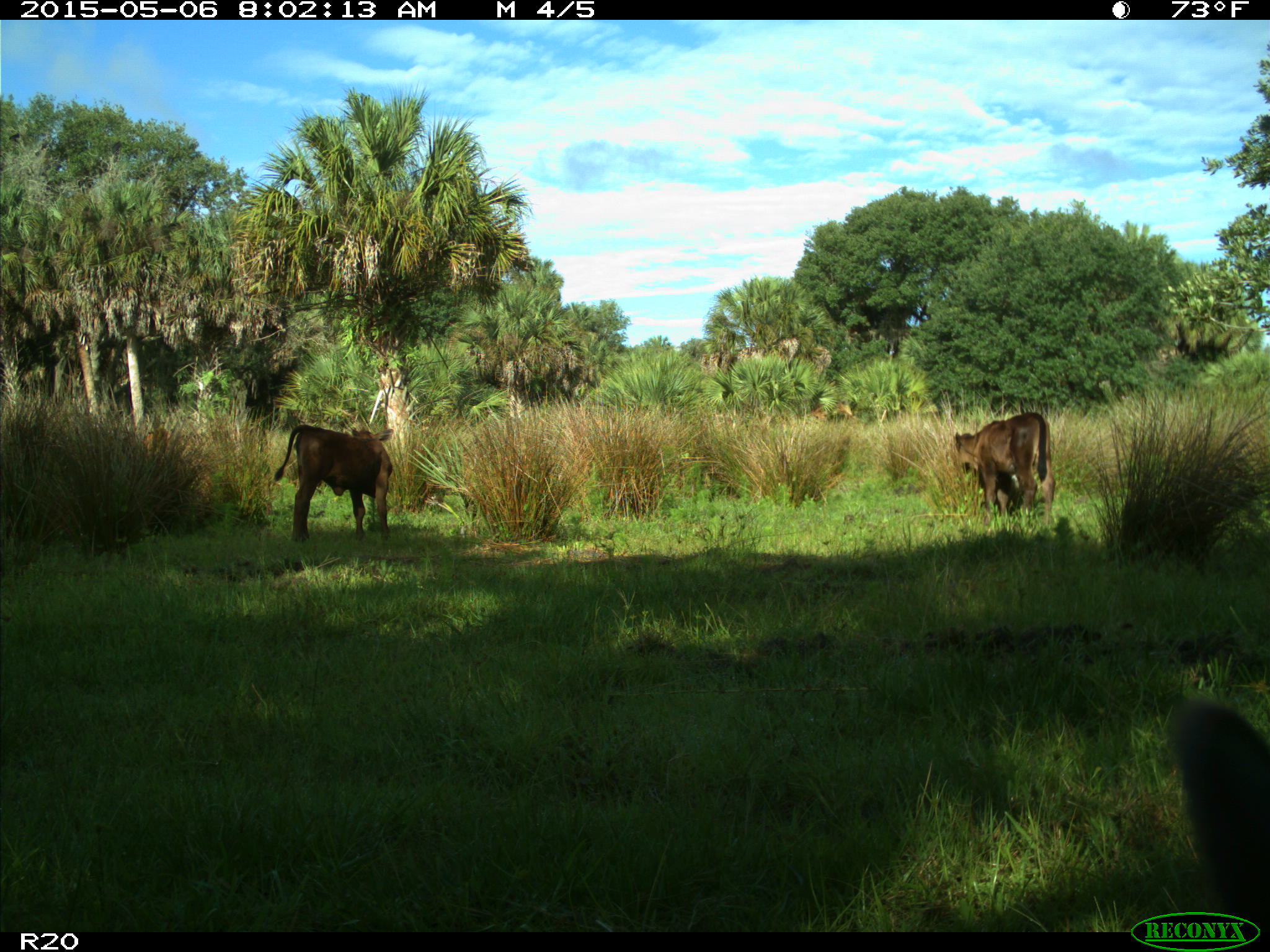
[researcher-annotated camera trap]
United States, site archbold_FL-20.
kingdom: Animalia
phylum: Chordata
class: Mammalia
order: Artiodactyla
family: Bovidae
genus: Bos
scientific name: Bos taurus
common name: domestic cow